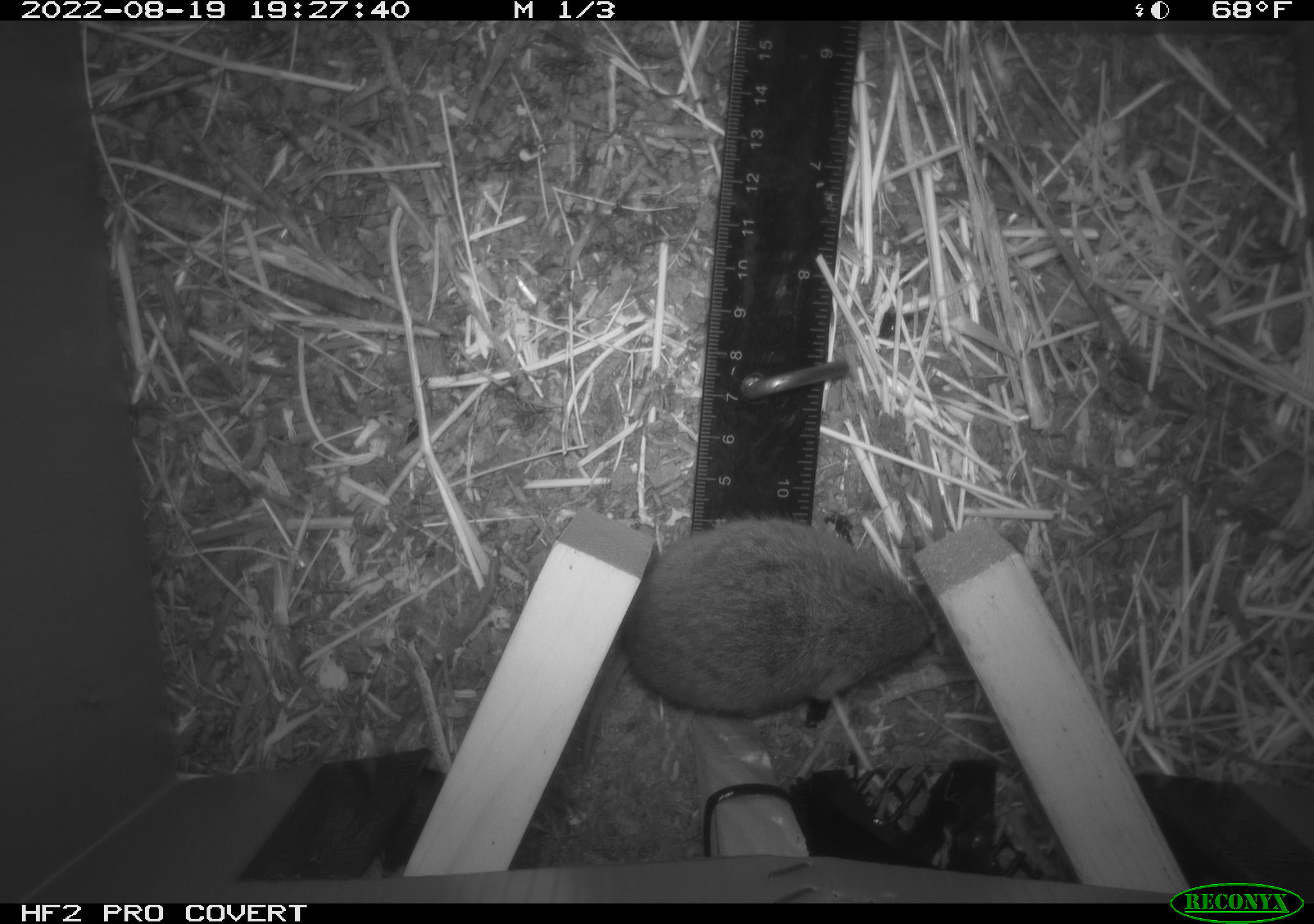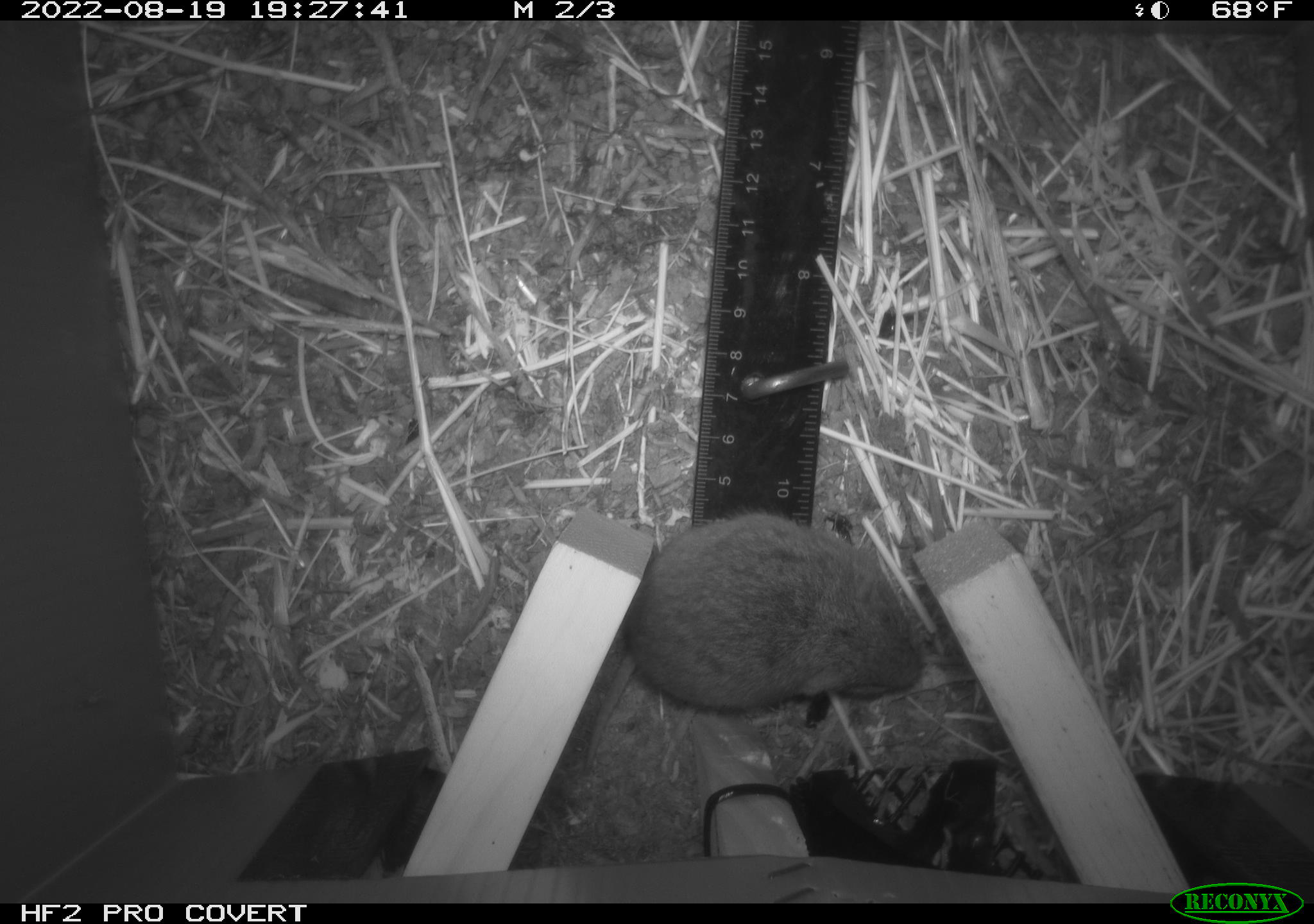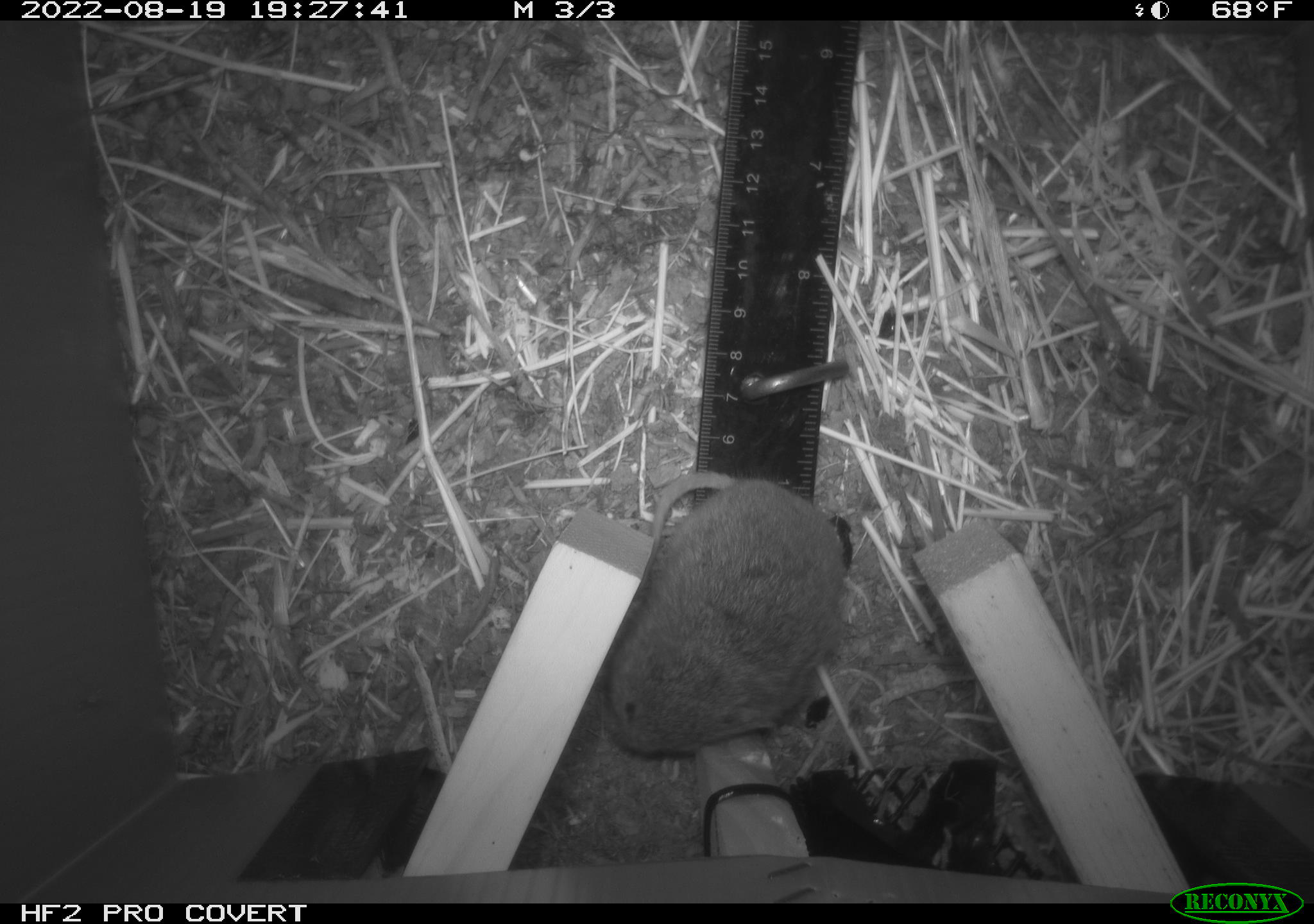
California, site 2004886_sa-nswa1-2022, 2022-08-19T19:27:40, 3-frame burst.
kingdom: Animalia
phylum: Chordata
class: Mammalia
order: Rodentia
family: Cricetidae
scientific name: Cricetidae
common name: hamsters, voles, lemmings, and allies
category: cricetidae family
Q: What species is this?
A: Cricetidae family (hamsters, voles, lemmings, and allies) (Cricetidae).